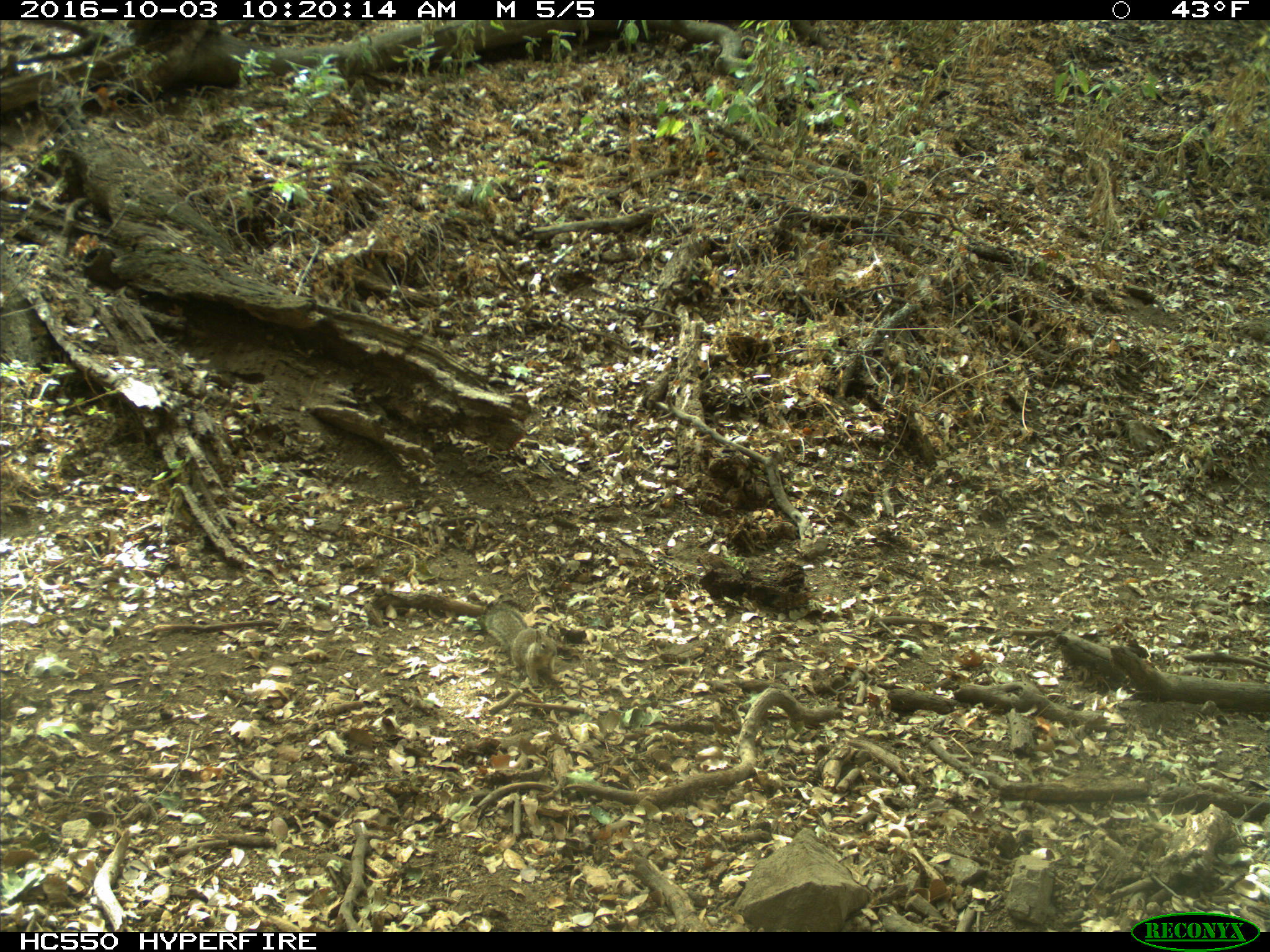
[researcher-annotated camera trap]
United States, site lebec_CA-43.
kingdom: Animalia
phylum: Chordata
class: Mammalia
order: Rodentia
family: Sciuridae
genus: Otospermophilus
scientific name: Otospermophilus beecheyi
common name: california ground squirrel